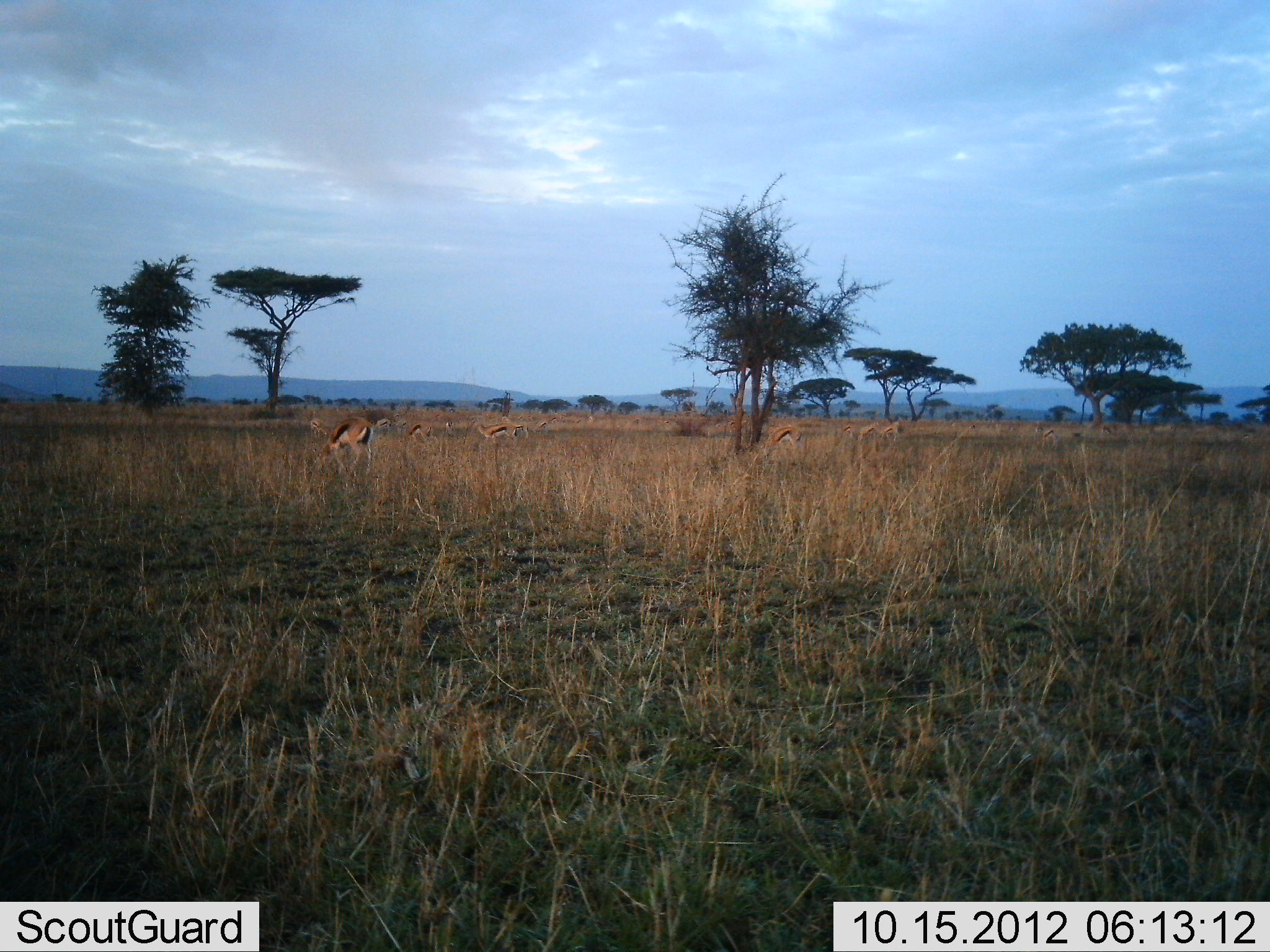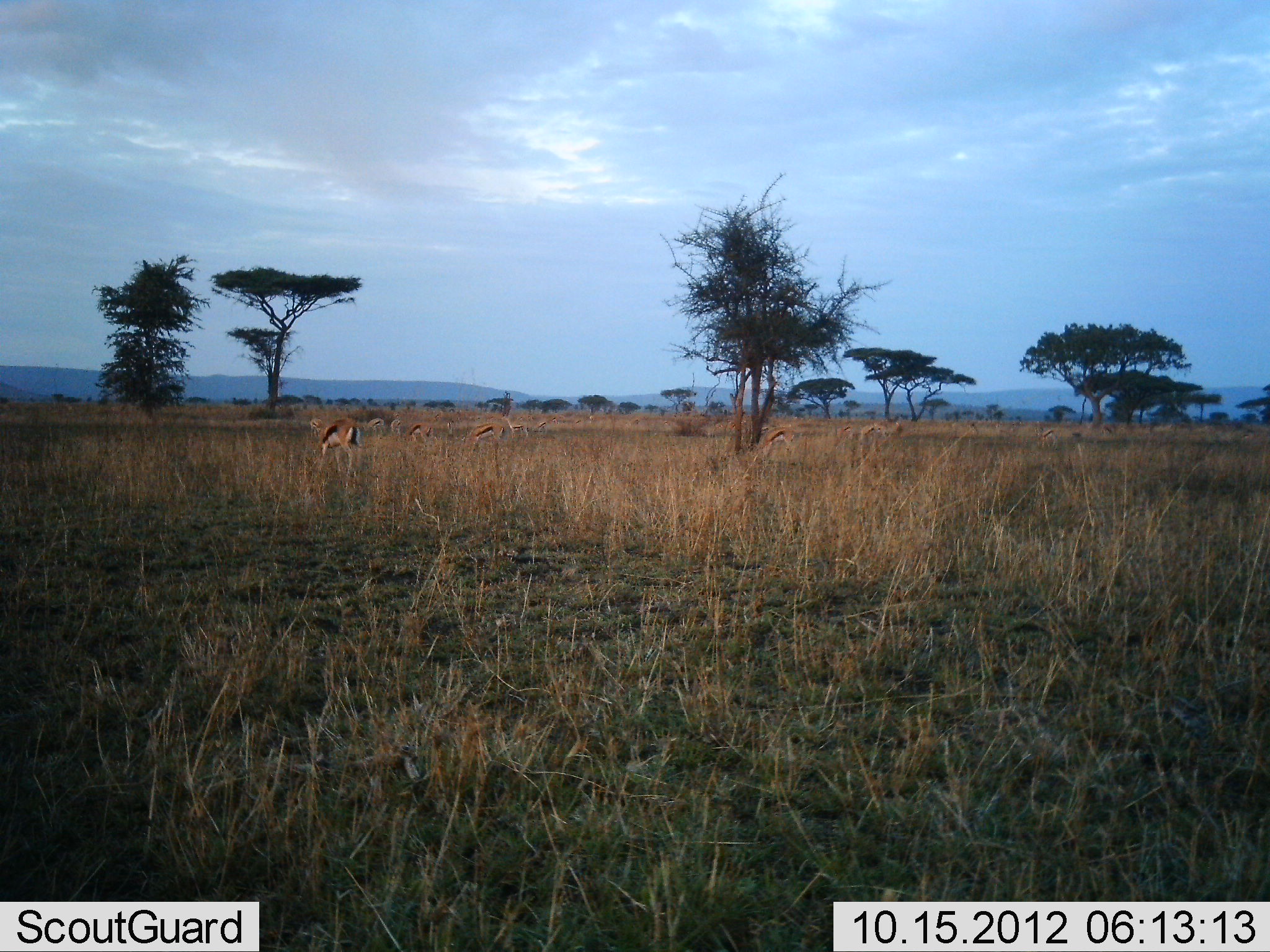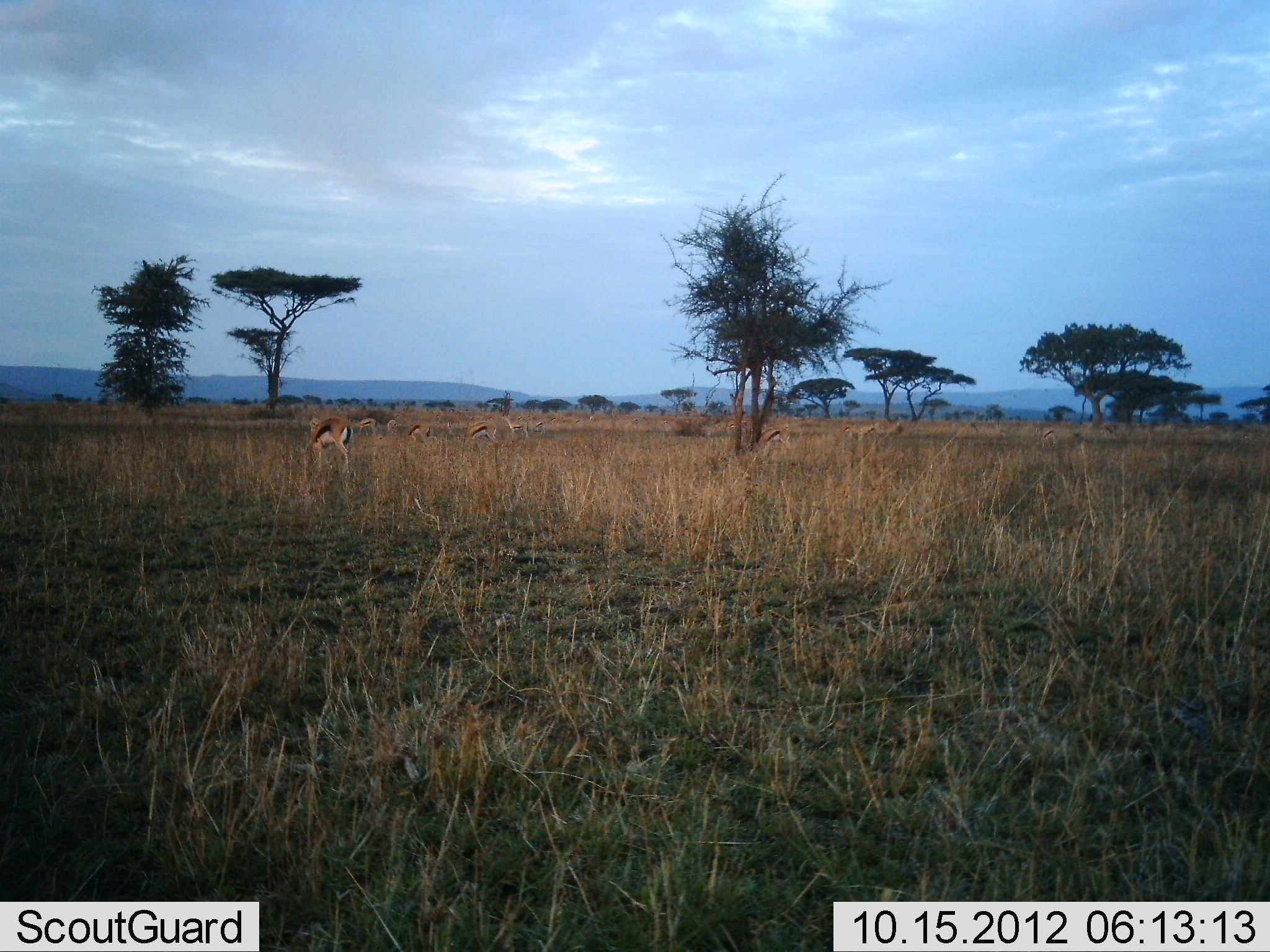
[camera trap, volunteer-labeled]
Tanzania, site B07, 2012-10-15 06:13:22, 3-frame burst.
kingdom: Animalia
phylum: Chordata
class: Mammalia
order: Artiodactyla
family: Bovidae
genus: Eudorcas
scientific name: Eudorcas thomsonii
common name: thomson's gazelle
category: gazellethomsons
Gazellethomsons (thomson's gazelle) (Eudorcas thomsonii), count 11-50. Behavior (volunteer vote fractions): standing 40%, resting 10%, moving 0%, interacting 0%. Young present (vote fraction): 0%. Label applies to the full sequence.